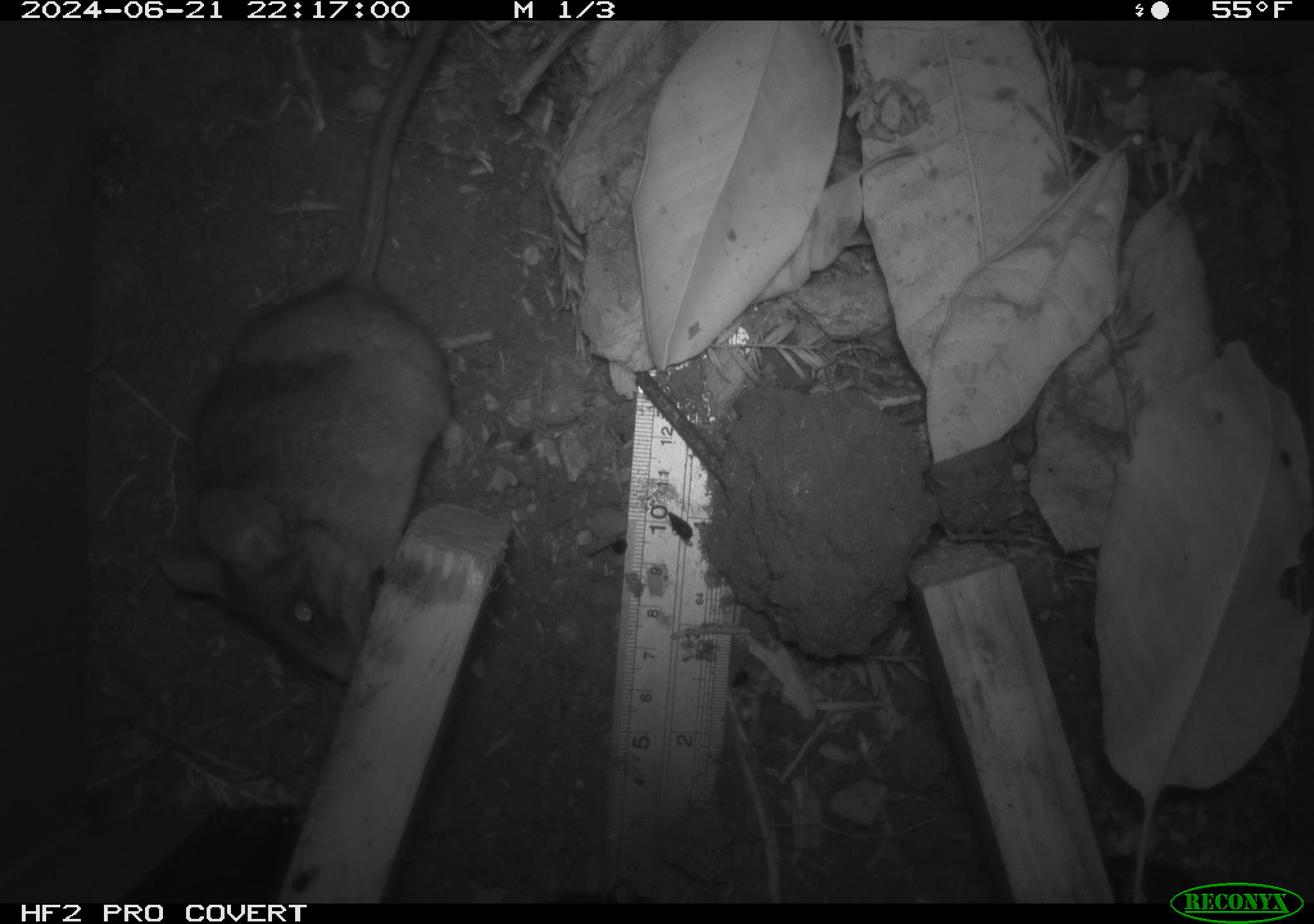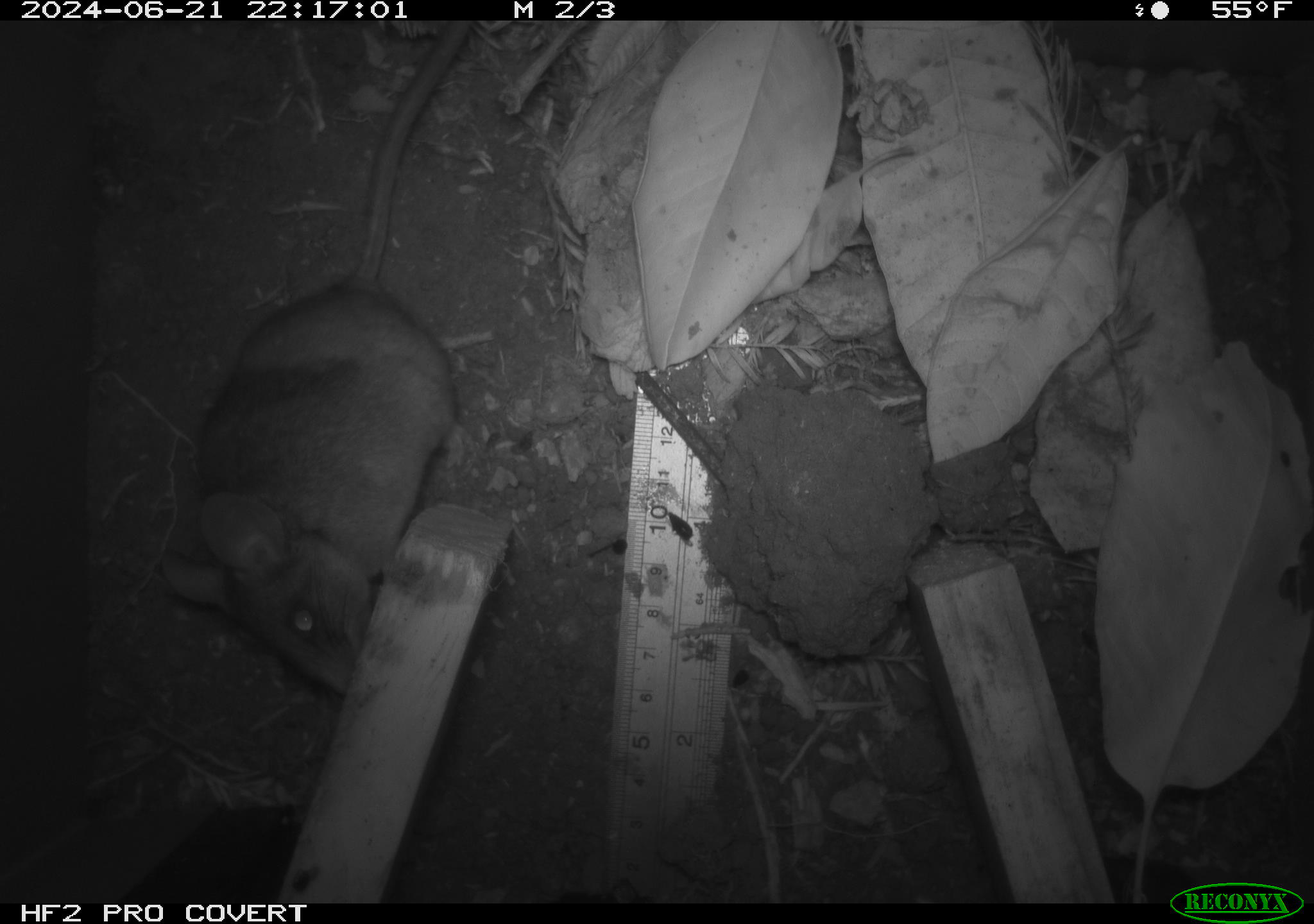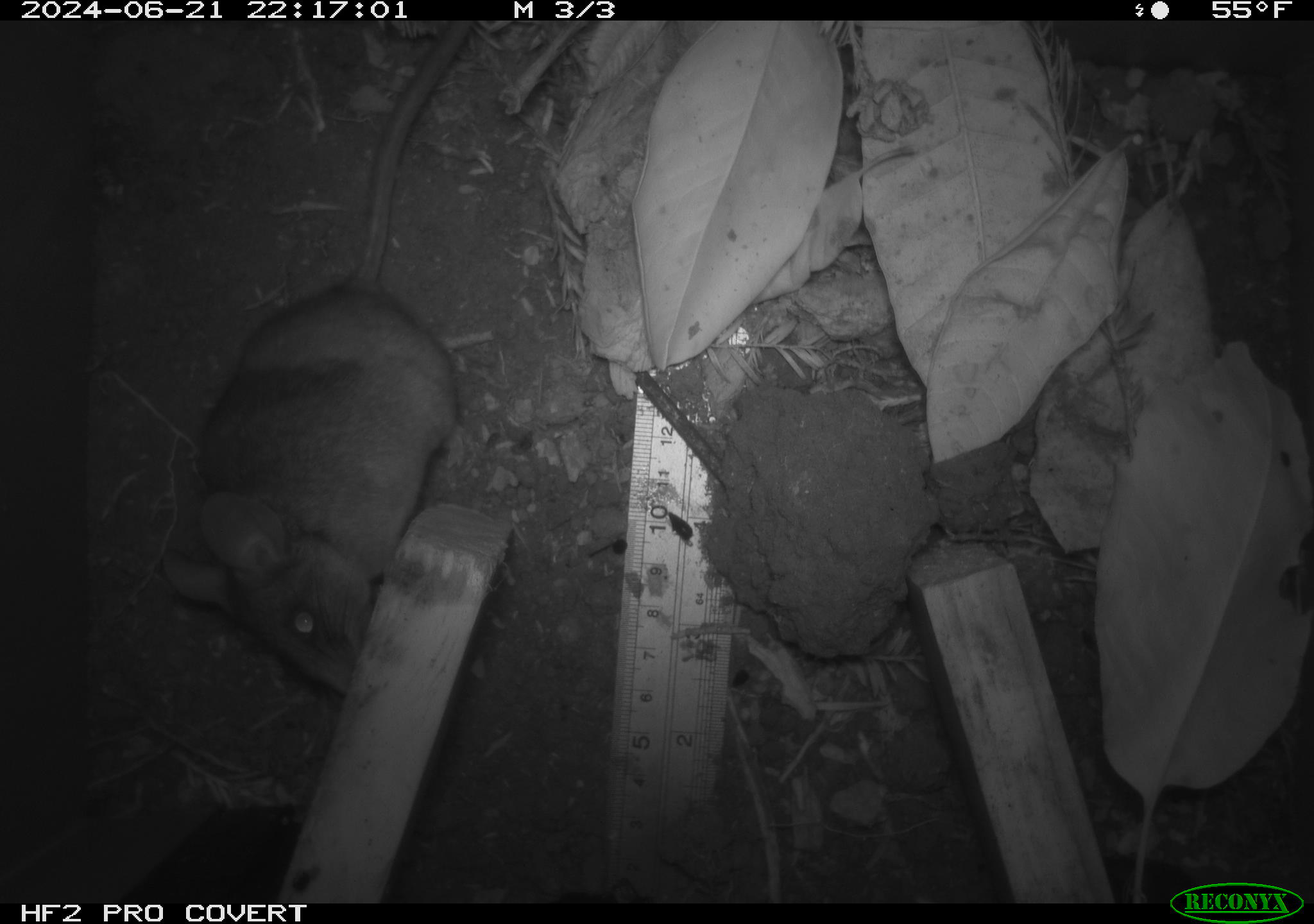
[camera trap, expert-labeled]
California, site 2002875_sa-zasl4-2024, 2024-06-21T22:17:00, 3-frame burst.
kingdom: Animalia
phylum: Chordata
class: Mammalia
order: Rodentia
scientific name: Rodentia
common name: rodent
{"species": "rodent (Rodentia)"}